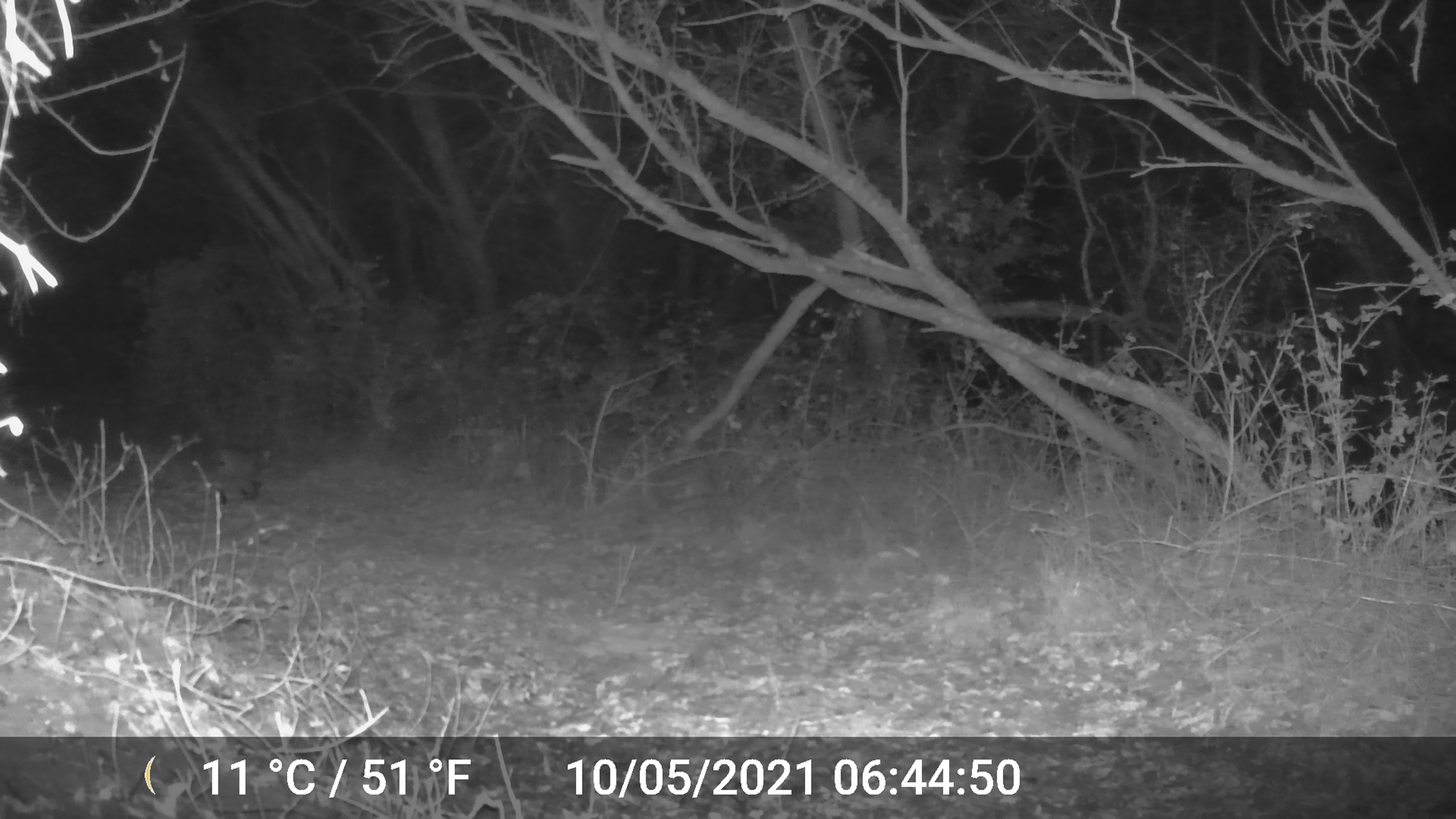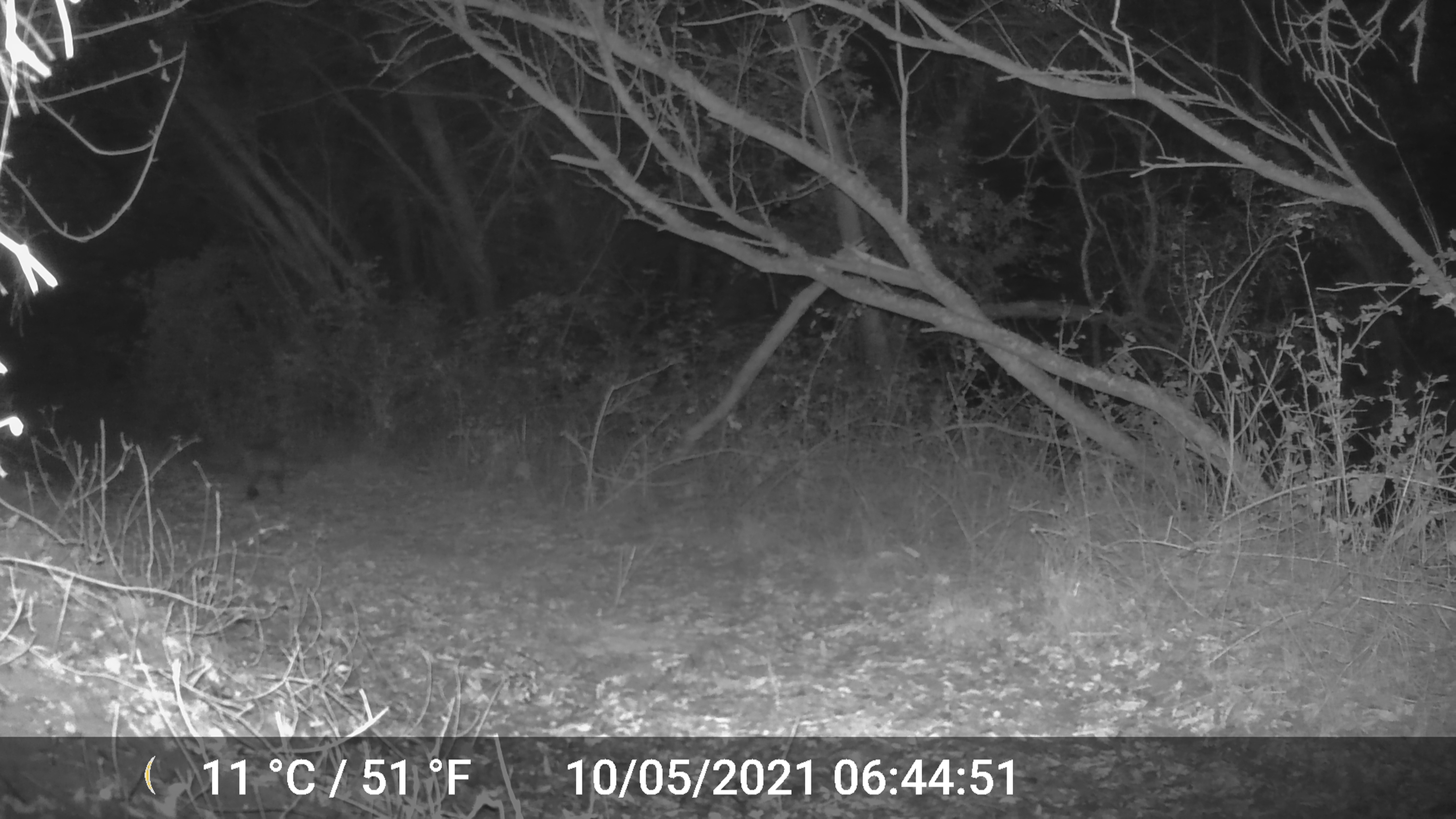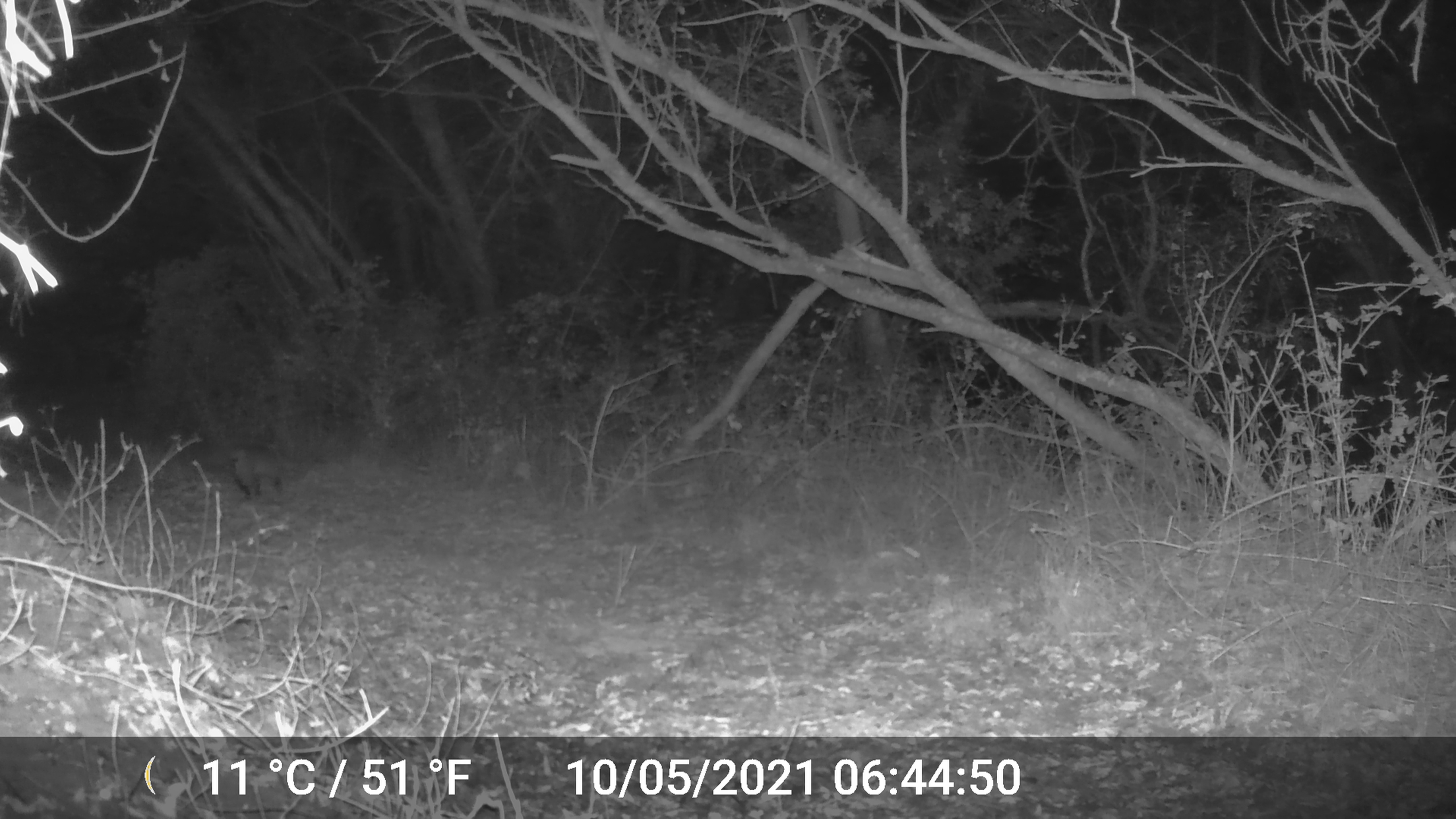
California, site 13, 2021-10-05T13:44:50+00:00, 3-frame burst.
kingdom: Animalia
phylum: Chordata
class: Mammalia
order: Carnivora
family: Felidae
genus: Lynx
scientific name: Lynx rufus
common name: bobcat